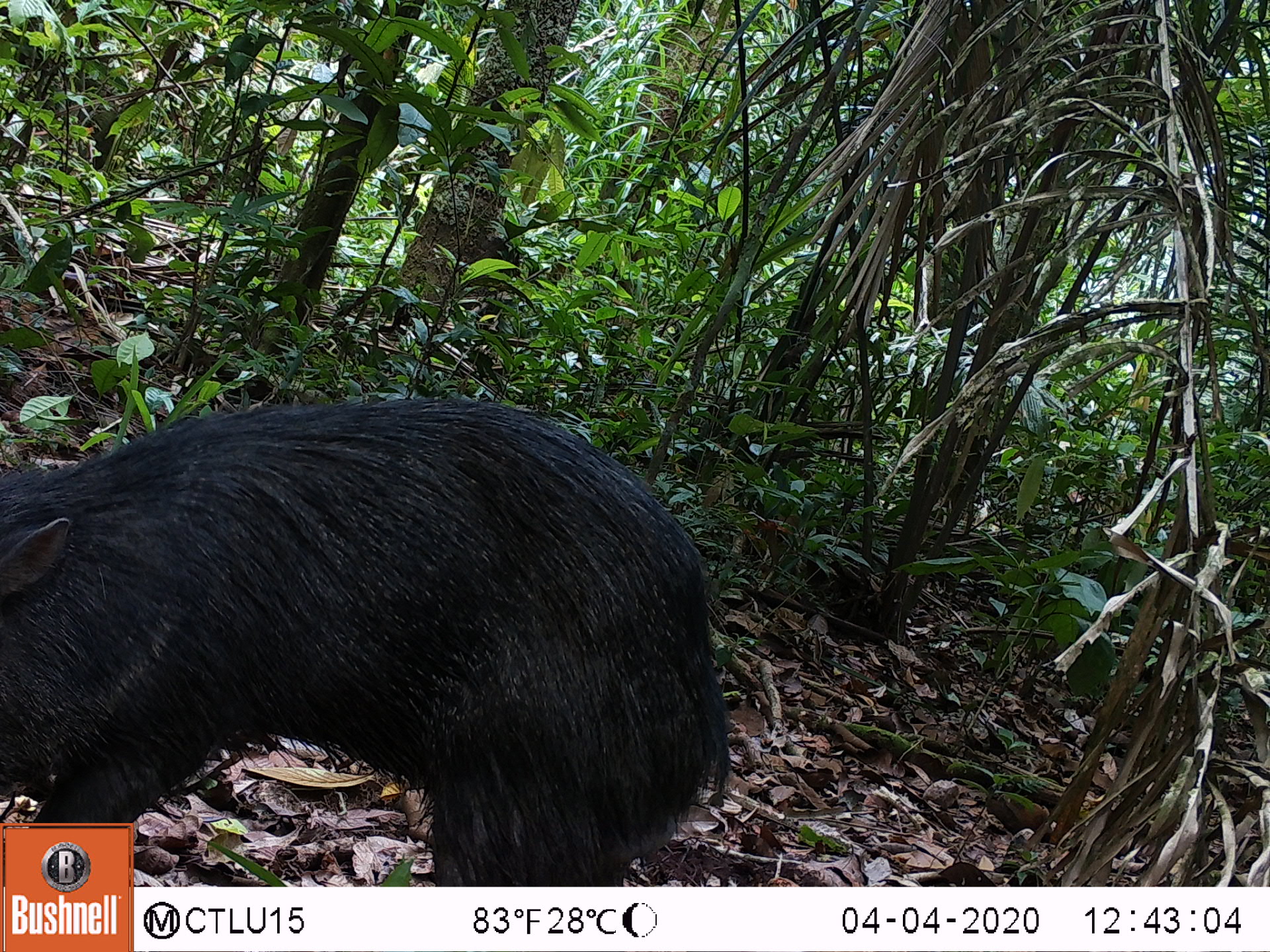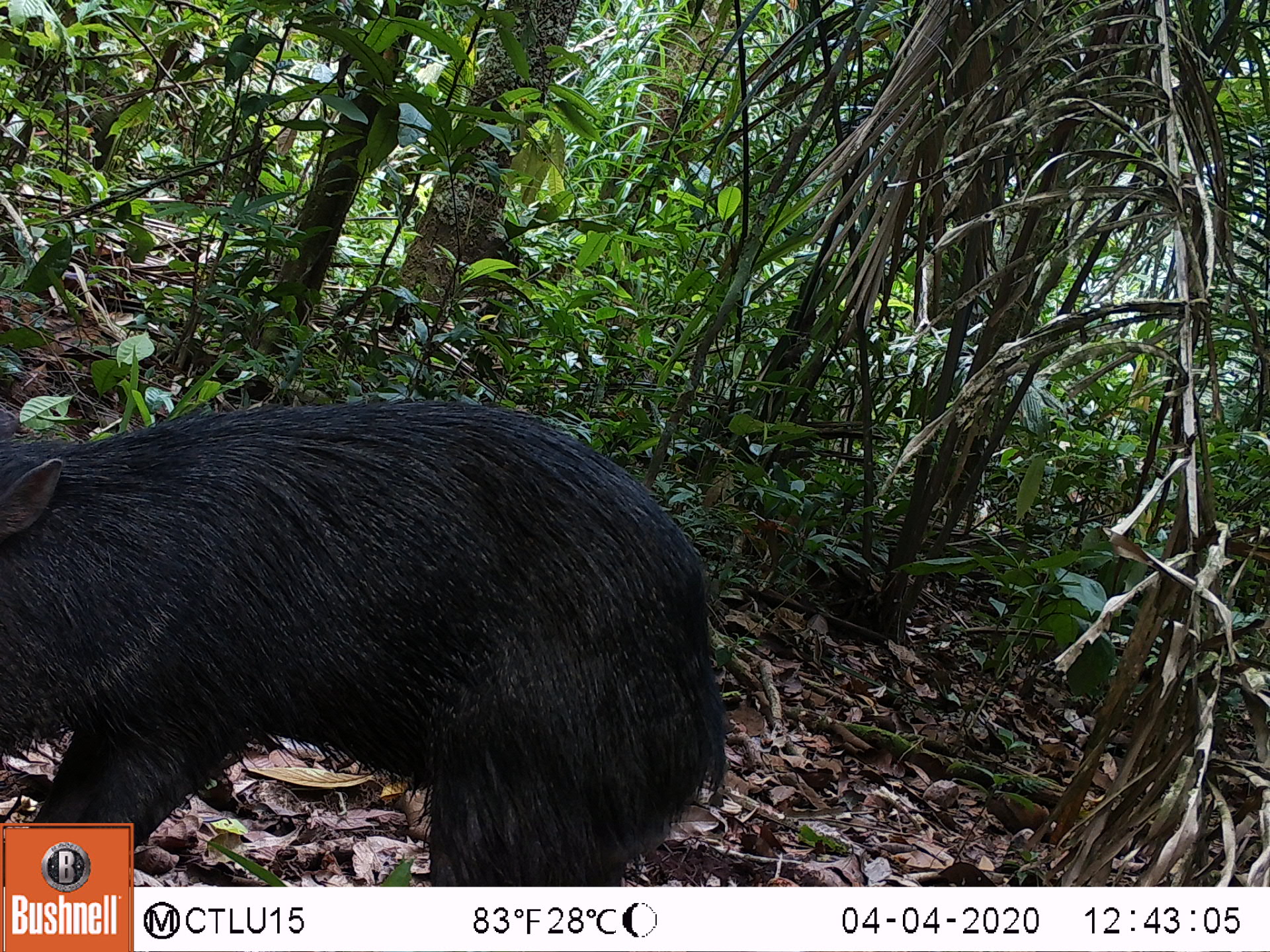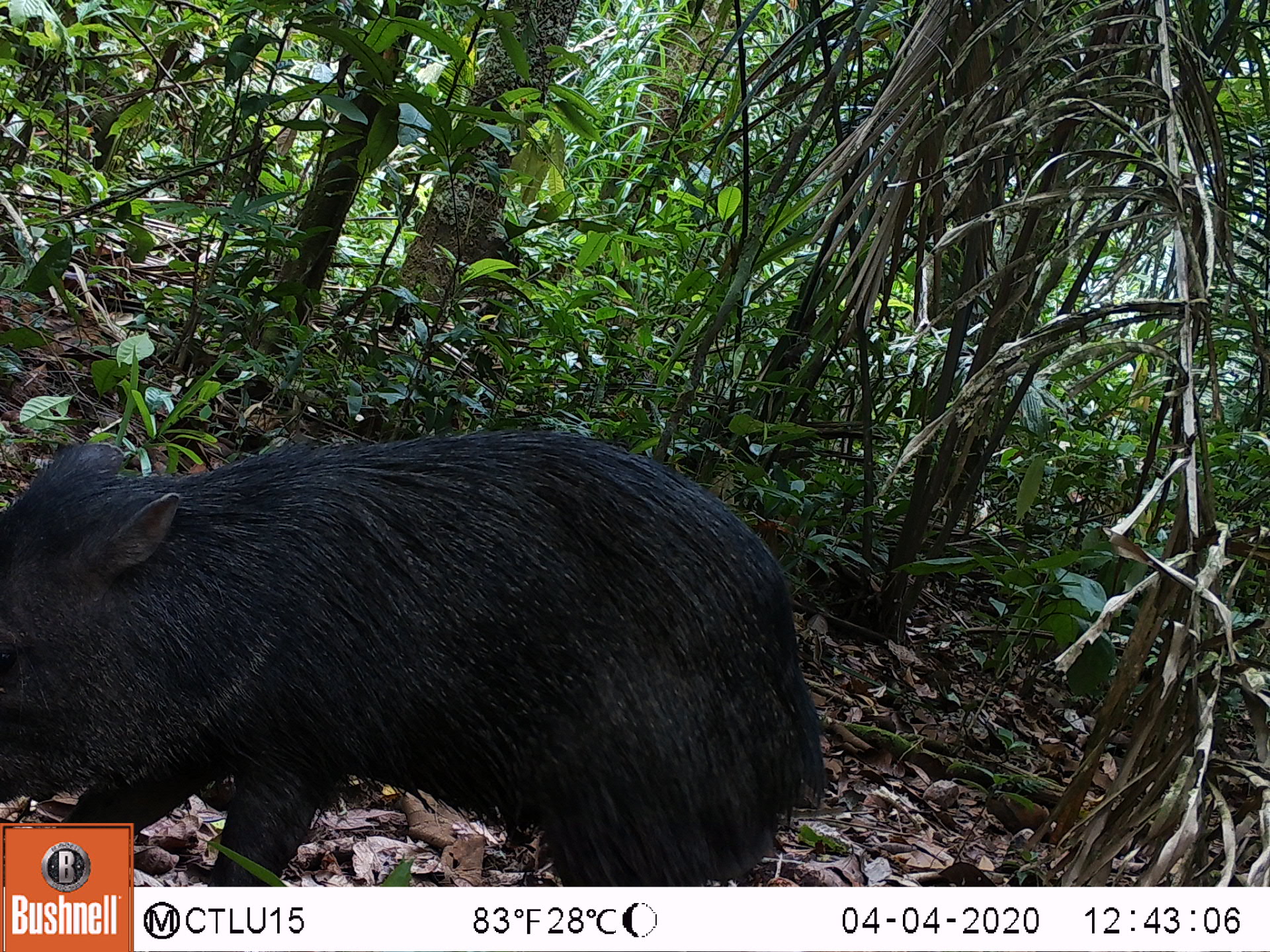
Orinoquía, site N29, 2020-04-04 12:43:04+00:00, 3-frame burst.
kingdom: Animalia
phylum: Chordata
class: Mammalia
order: Artiodactyla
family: Tayassuidae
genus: Pecari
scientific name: Pecari tajacu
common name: collared peccary